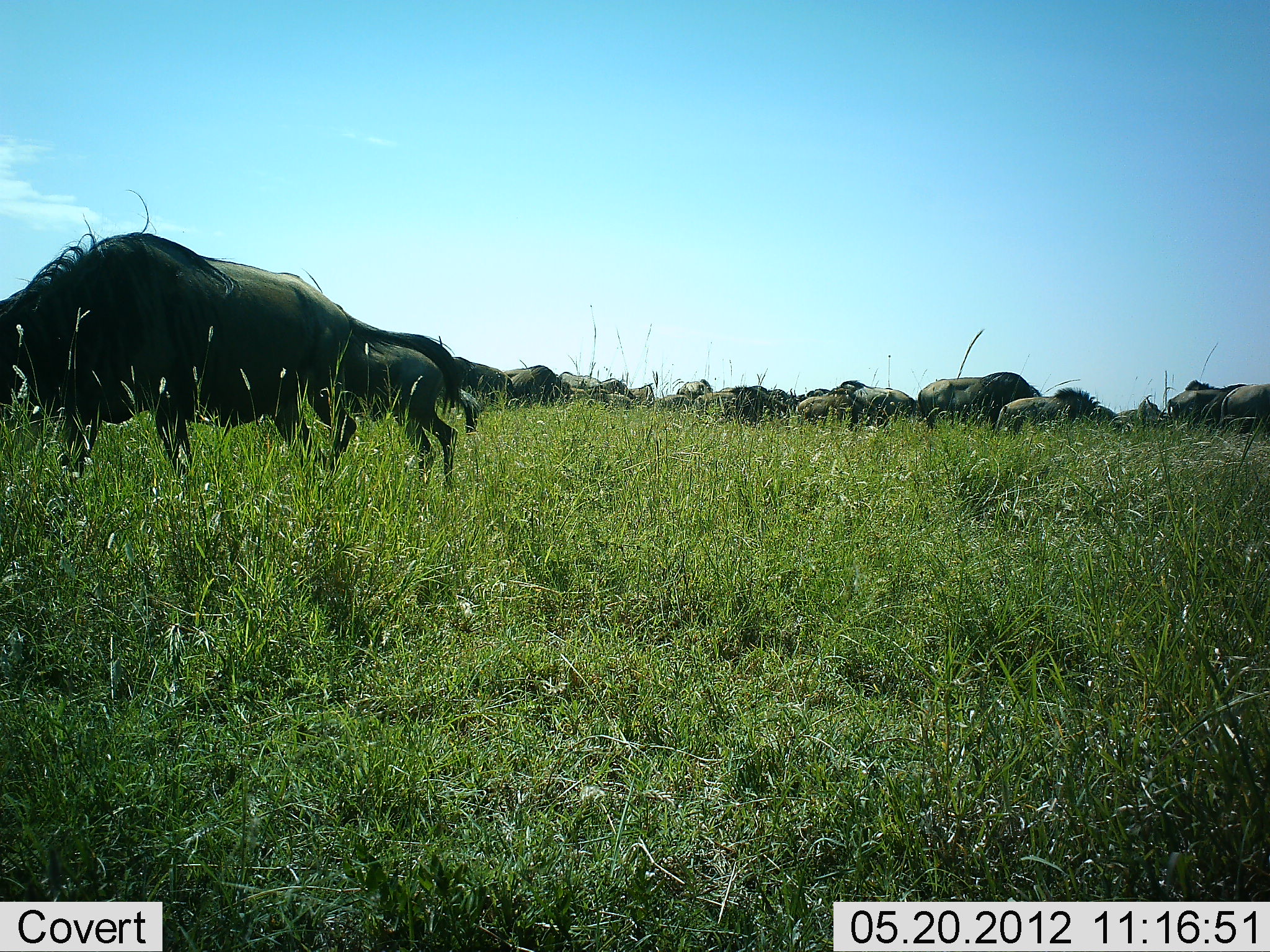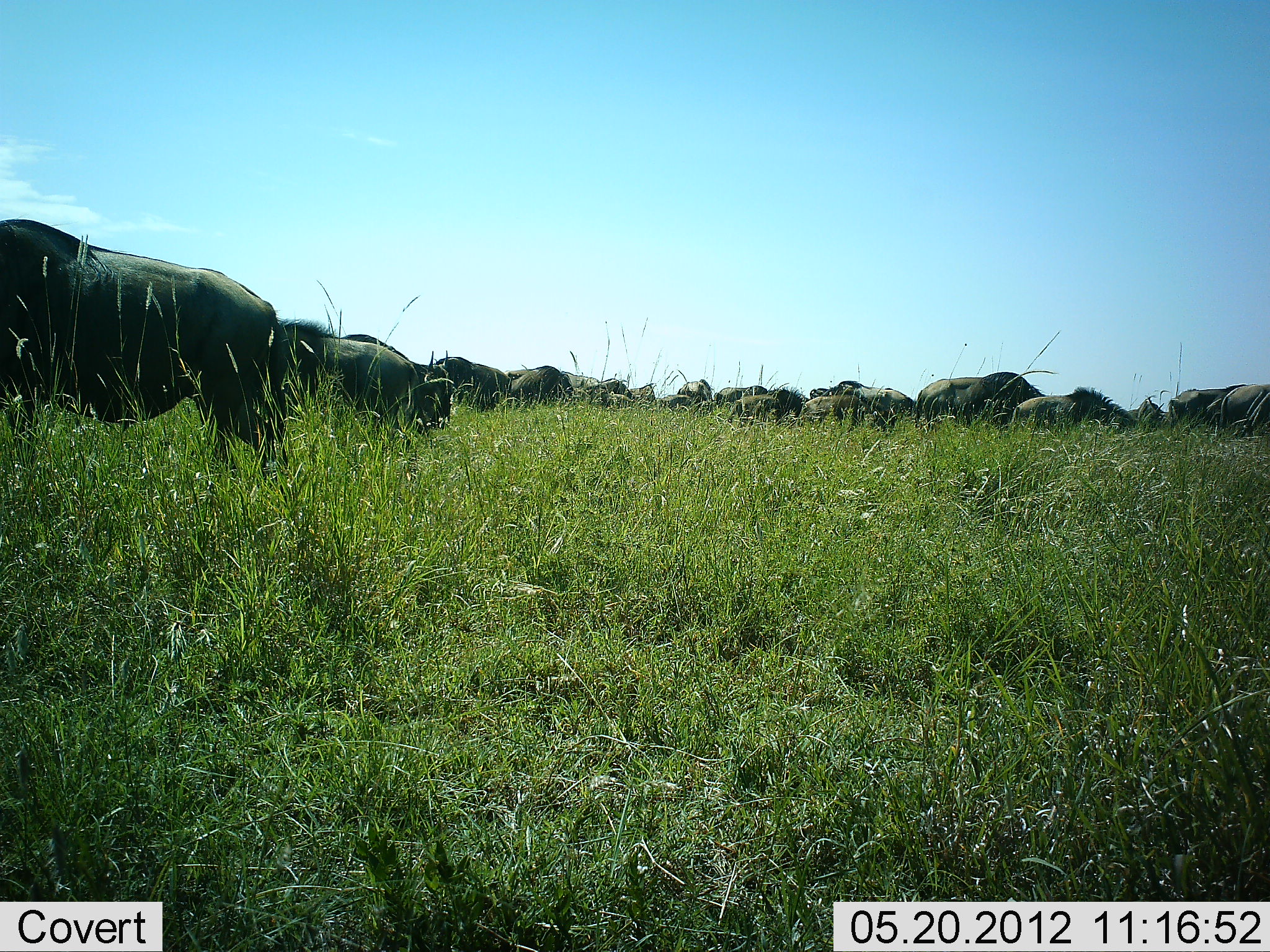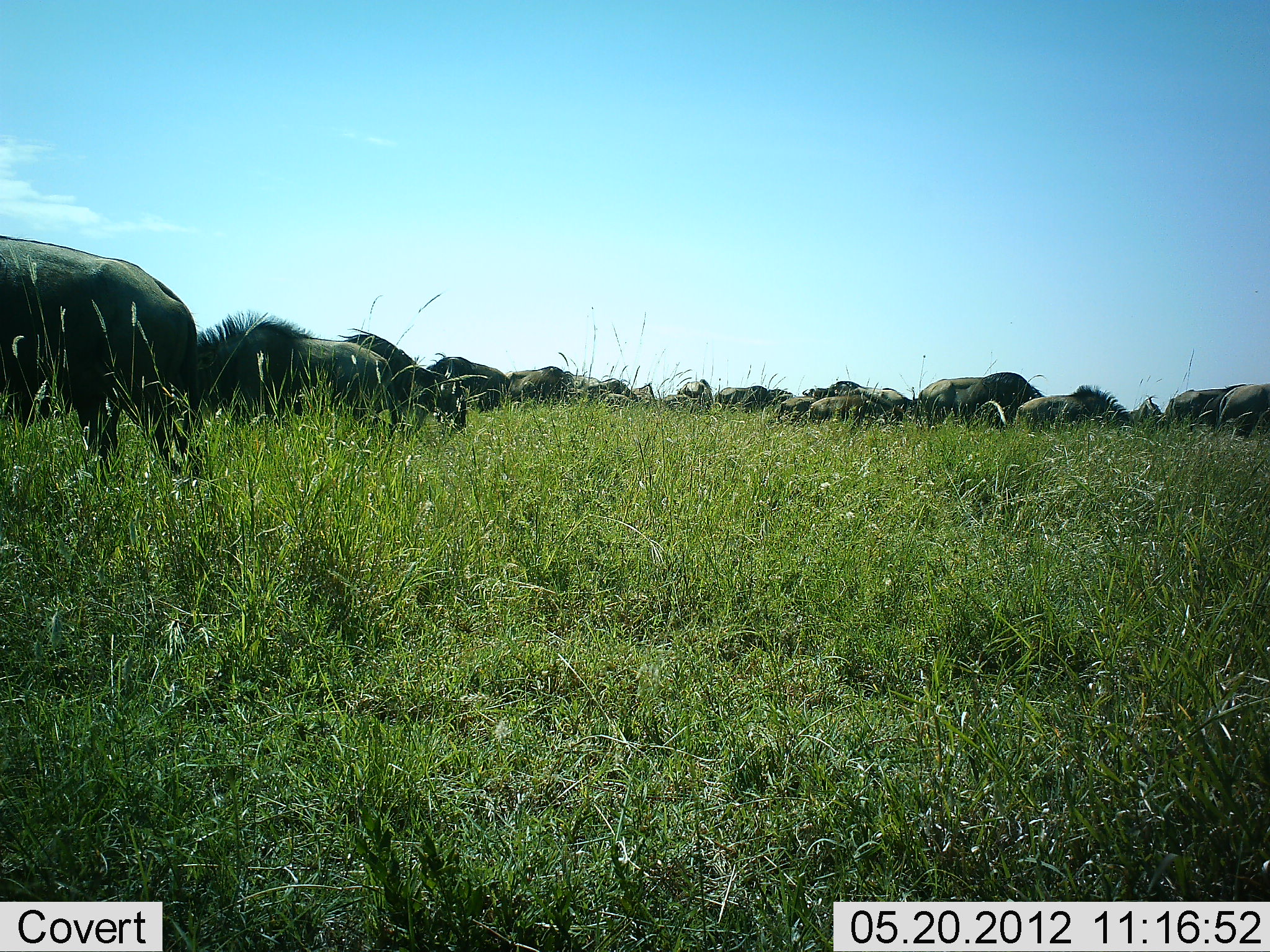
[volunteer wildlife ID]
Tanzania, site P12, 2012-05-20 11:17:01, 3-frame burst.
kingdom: Animalia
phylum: Chordata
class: Mammalia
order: Artiodactyla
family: Bovidae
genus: Connochaetes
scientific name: Connochaetes taurinus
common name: blue wildebeest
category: wildebeest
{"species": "wildebeest (blue wildebeest) (Connochaetes taurinus)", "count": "11-50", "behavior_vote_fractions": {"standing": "90%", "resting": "0%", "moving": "50%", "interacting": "10%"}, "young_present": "0%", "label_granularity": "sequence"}